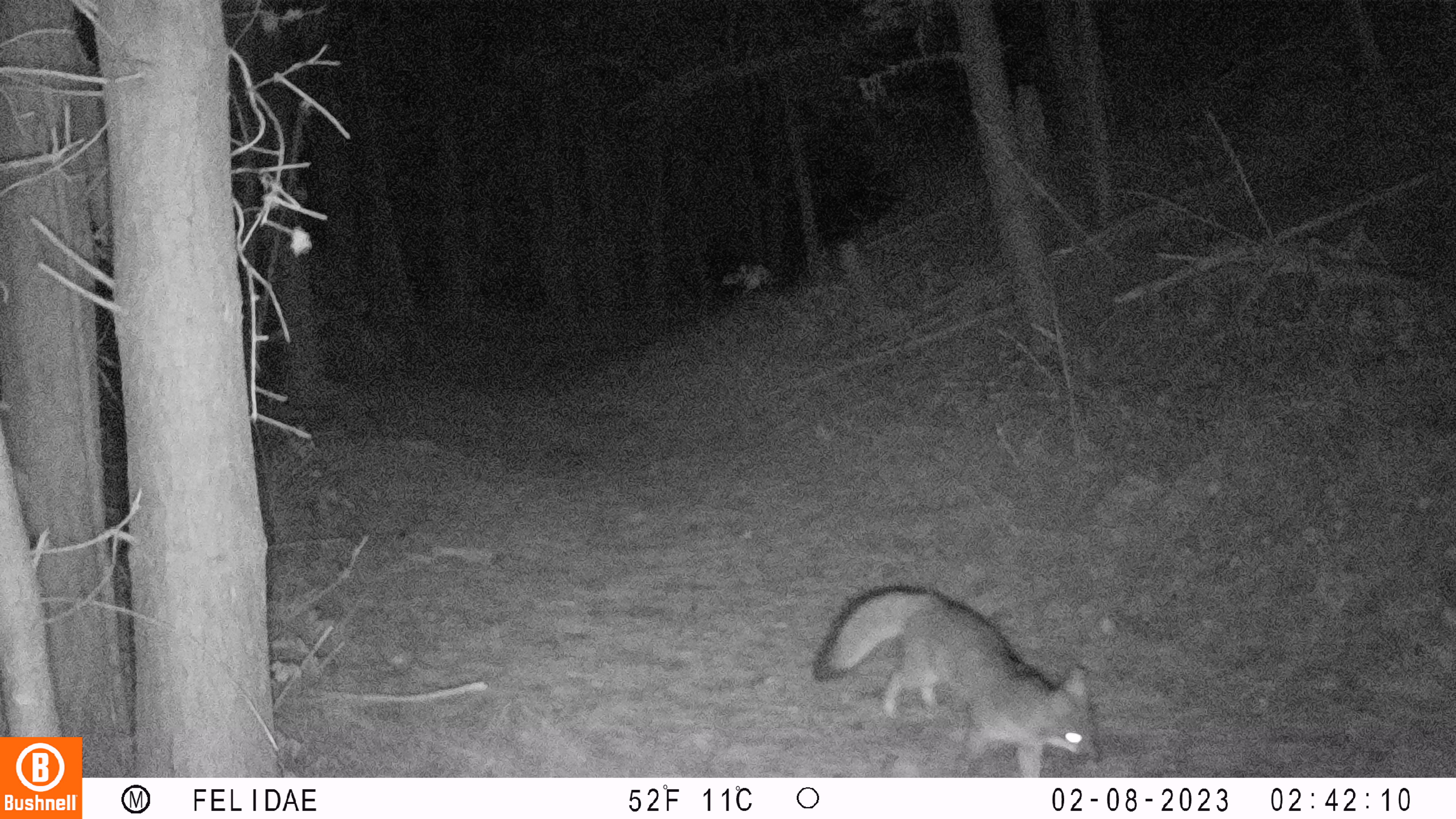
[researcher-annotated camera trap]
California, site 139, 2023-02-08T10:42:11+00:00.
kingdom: Animalia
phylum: Chordata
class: Mammalia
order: Carnivora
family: Canidae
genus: Urocyon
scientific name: Urocyon cinereoargenteus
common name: gray fox